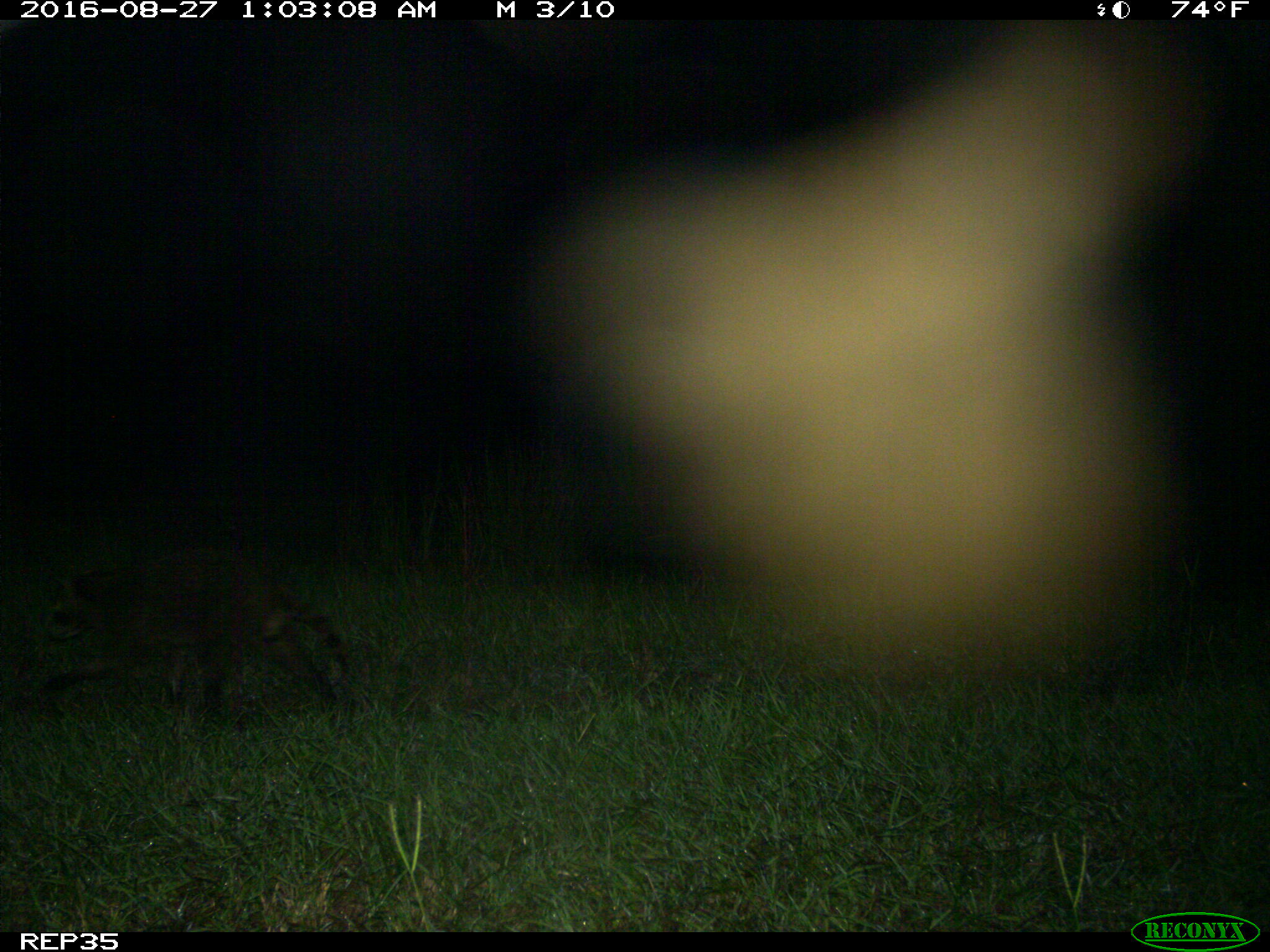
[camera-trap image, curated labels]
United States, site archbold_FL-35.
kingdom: Animalia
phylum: Chordata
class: Mammalia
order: Carnivora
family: Procyonidae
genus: Procyon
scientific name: Procyon lotor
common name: common raccoon